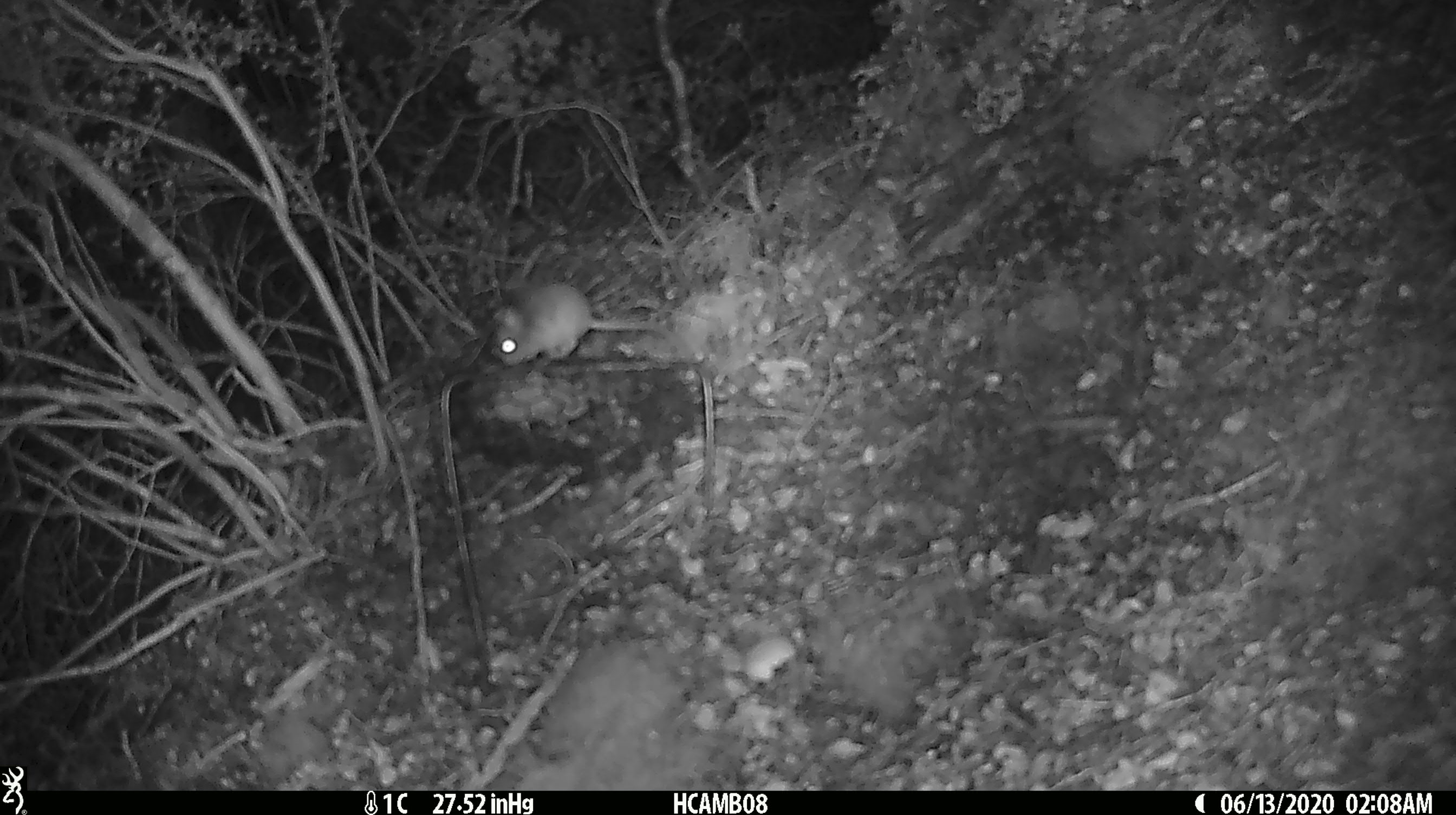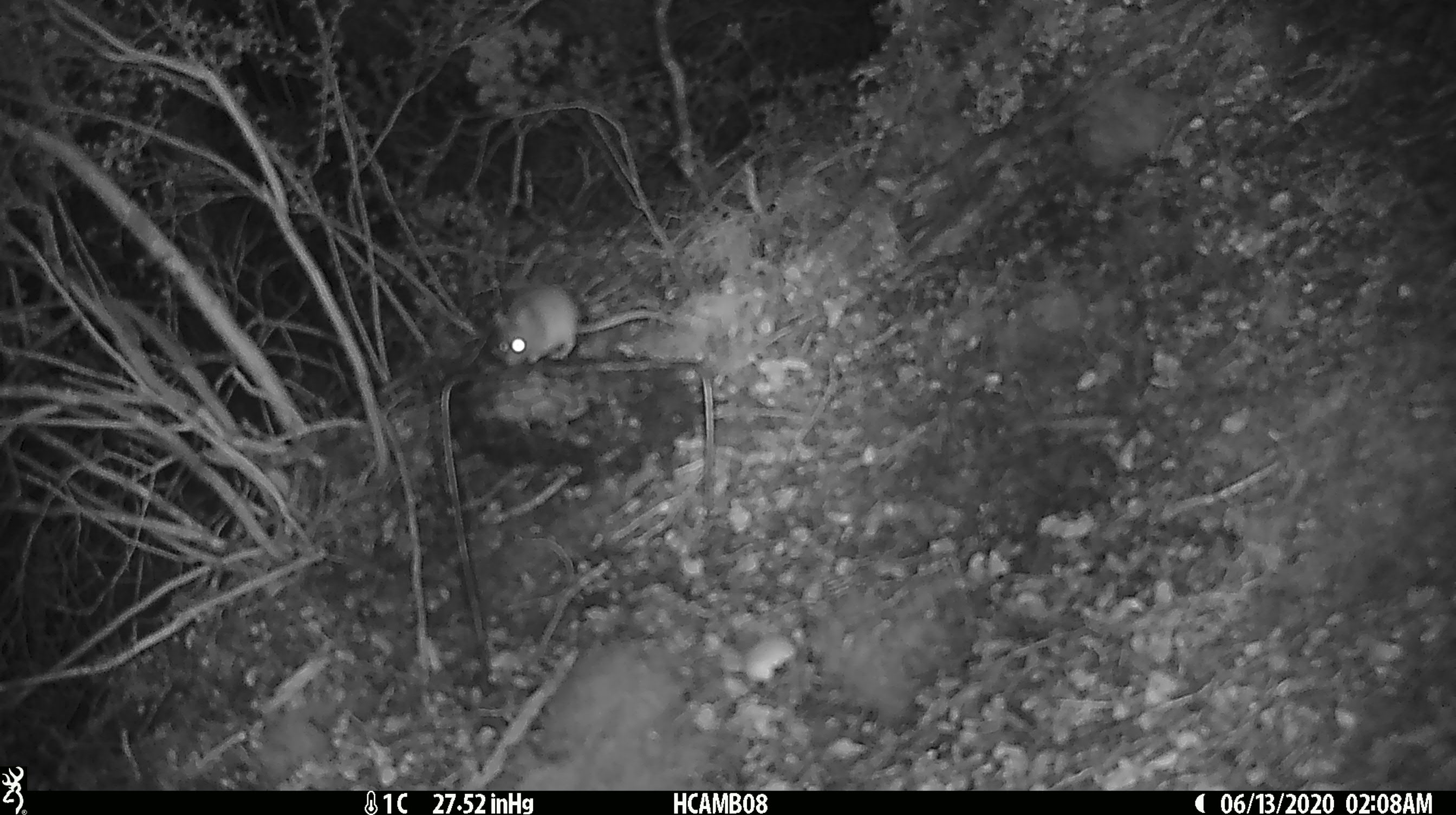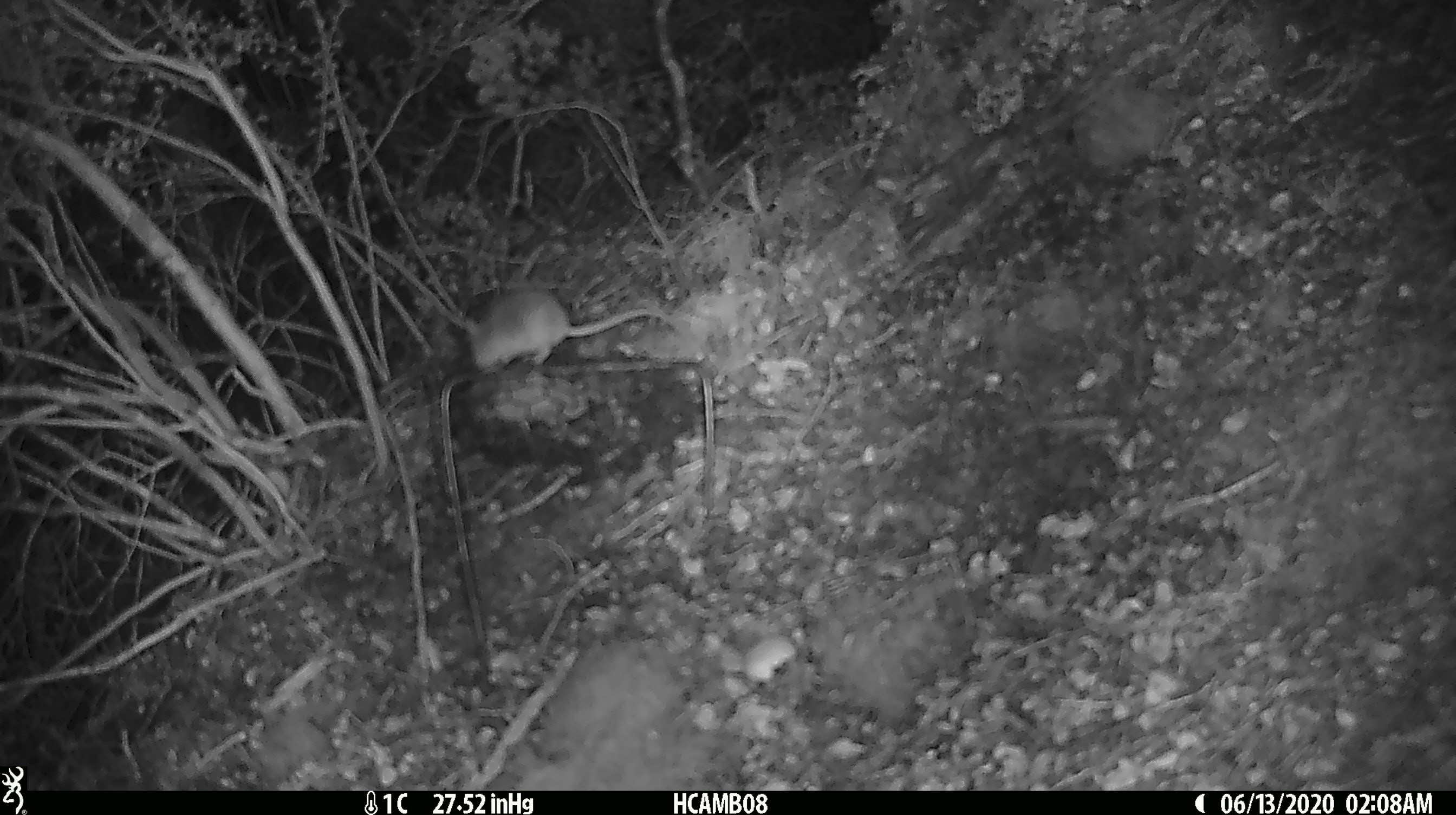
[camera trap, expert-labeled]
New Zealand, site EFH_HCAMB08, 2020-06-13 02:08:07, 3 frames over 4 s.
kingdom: Animalia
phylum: Chordata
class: Mammalia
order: Rodentia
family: Muridae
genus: Mus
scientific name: Mus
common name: mouse